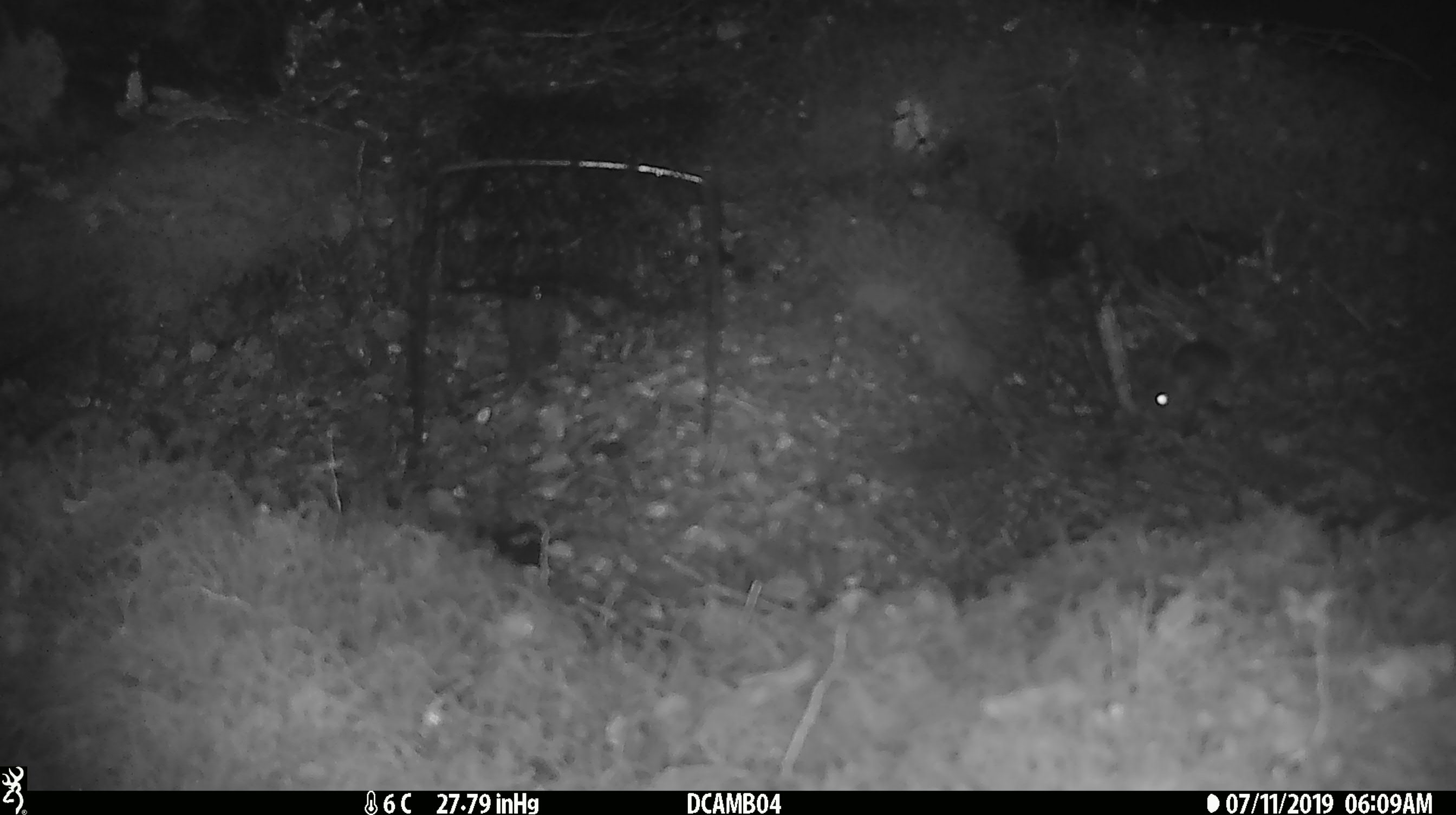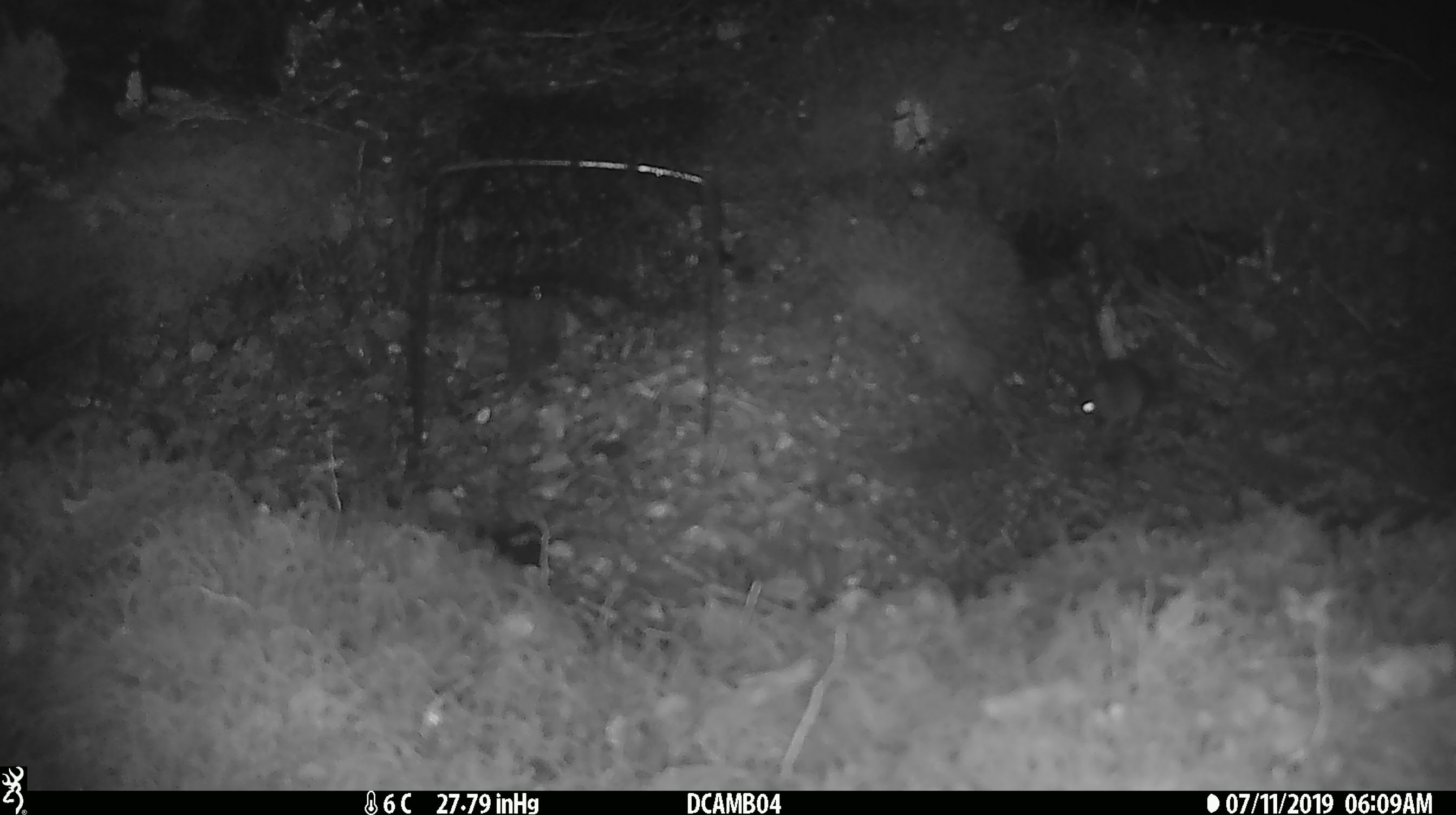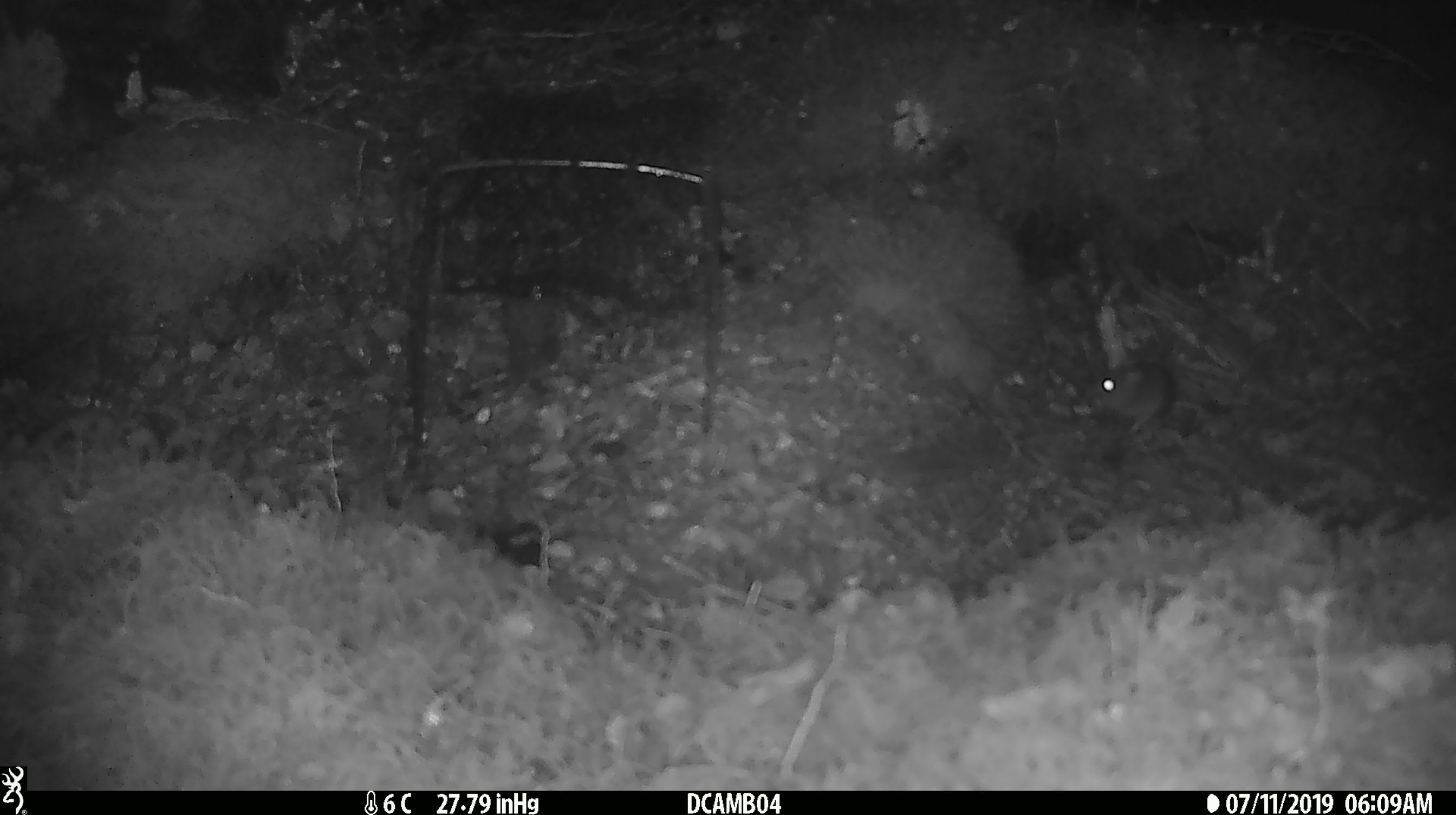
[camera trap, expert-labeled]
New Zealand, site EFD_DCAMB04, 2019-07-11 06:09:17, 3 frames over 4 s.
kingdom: Animalia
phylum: Chordata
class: Mammalia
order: Rodentia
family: Muridae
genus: Mus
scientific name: Mus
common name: mouse